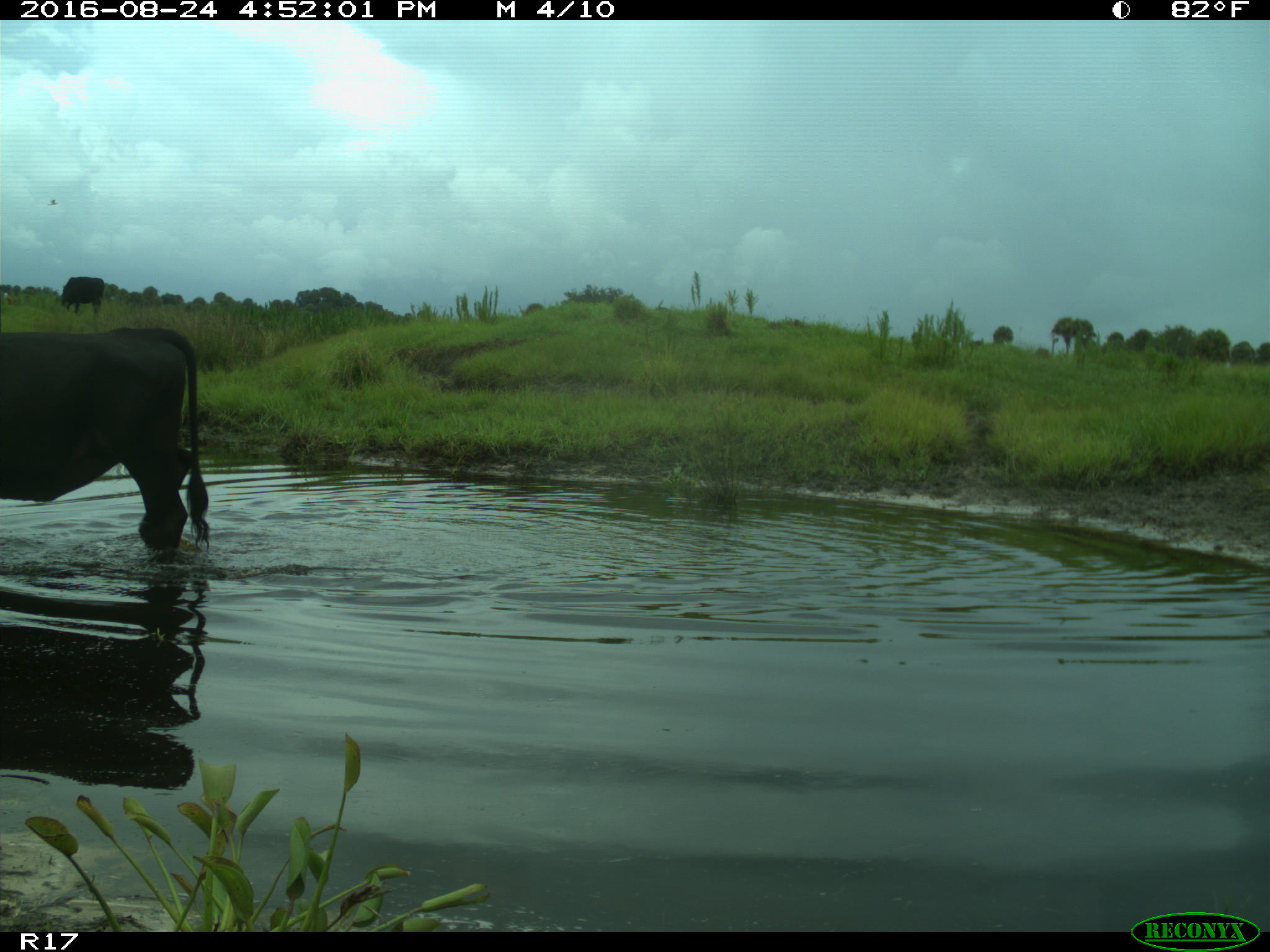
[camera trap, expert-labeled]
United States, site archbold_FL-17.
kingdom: Animalia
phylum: Chordata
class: Mammalia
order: Artiodactyla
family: Bovidae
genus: Bos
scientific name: Bos taurus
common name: domestic cow